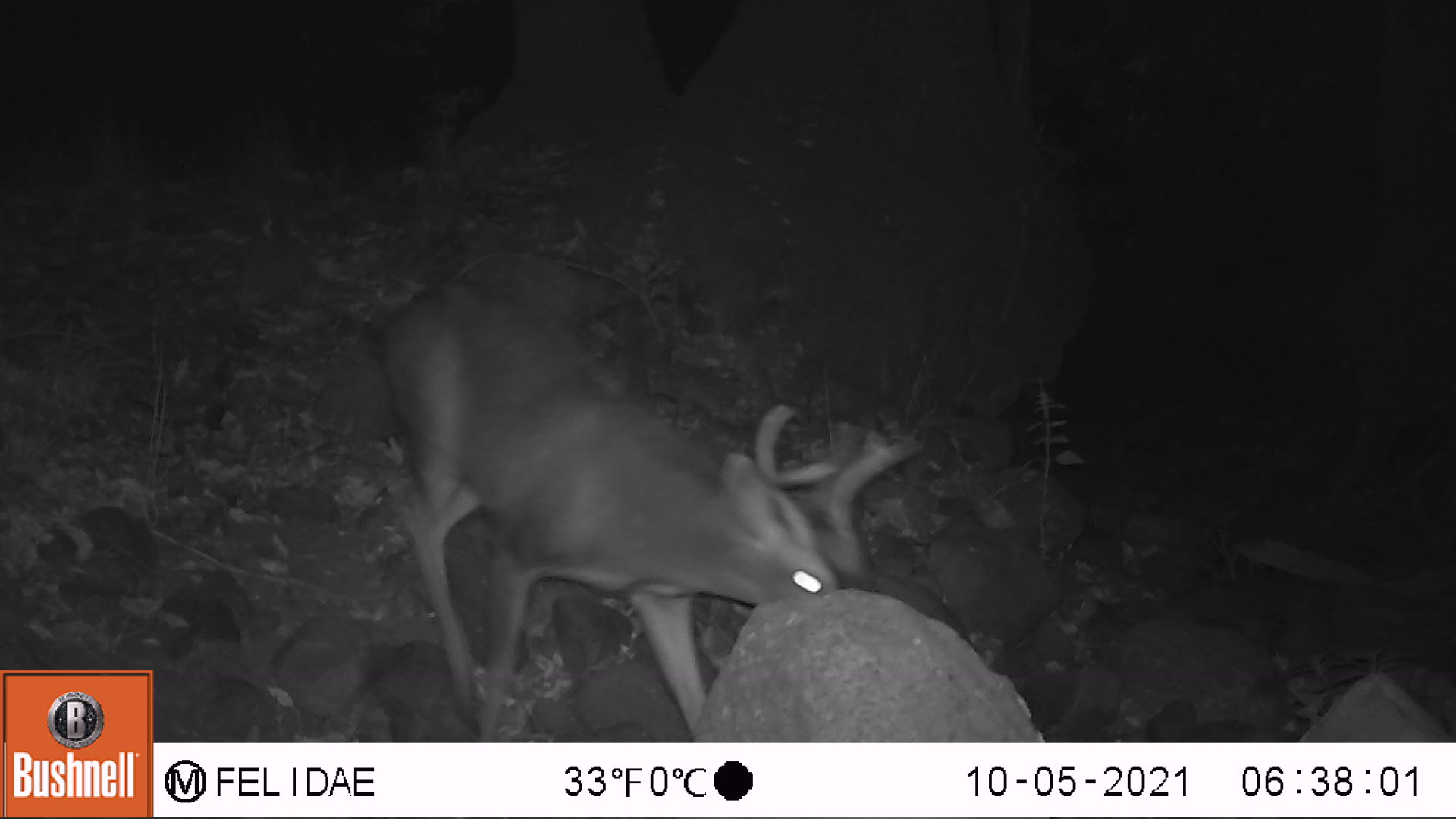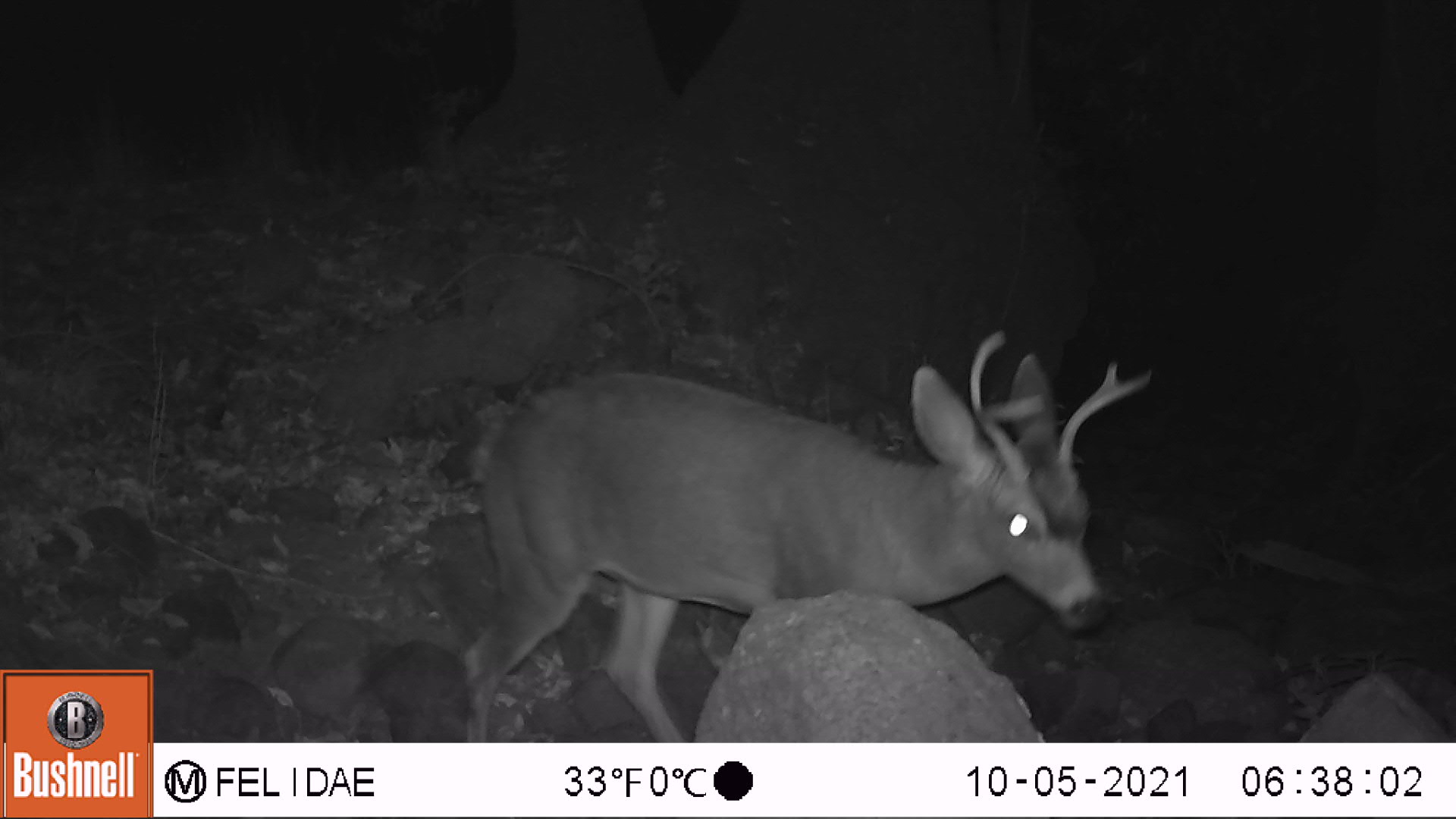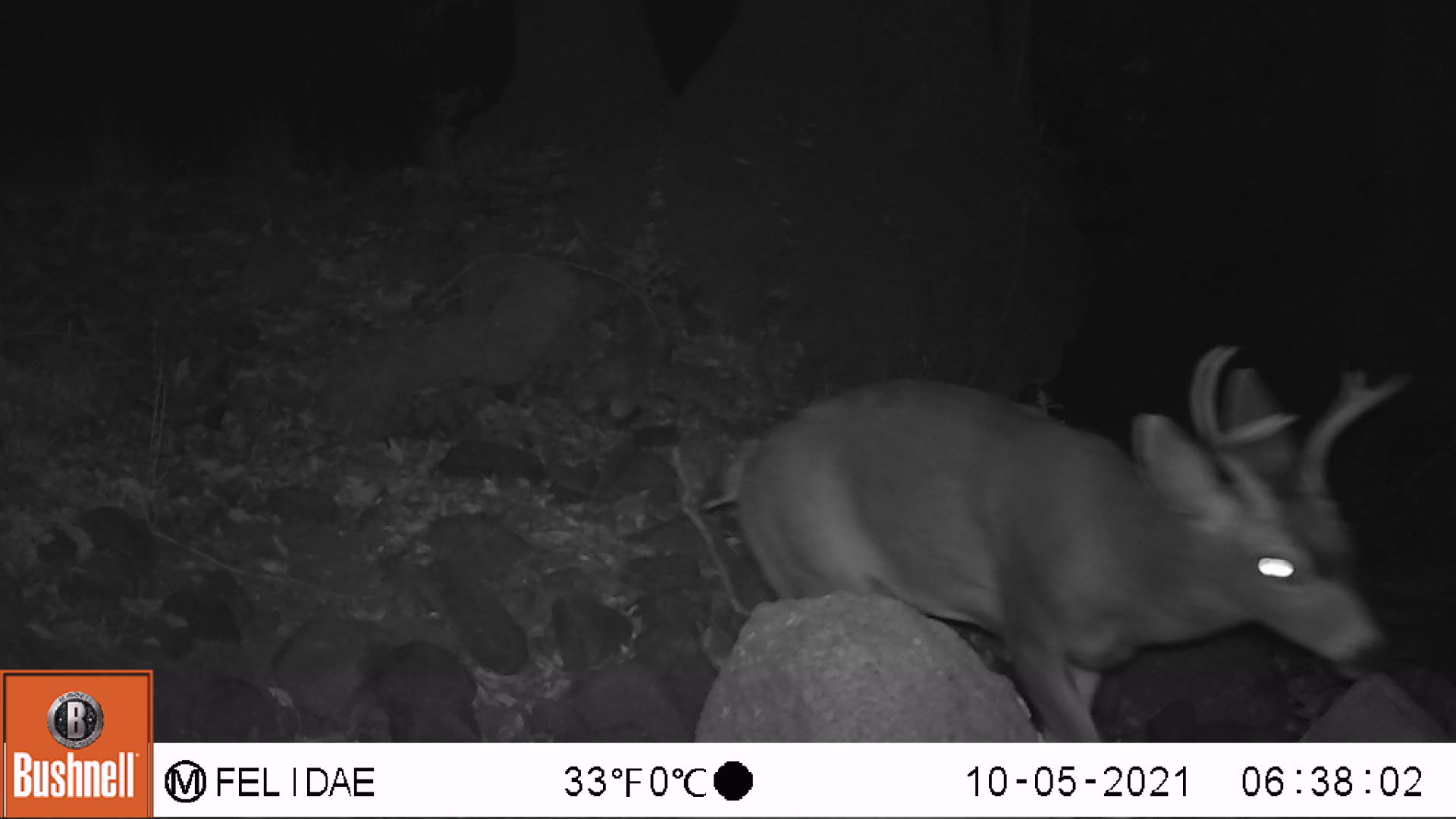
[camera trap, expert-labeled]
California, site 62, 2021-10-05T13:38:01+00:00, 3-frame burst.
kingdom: Animalia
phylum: Chordata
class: Mammalia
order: Artiodactyla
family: Cervidae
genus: Odocoileus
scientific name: Odocoileus hemionus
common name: mule deer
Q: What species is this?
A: Mule deer (Odocoileus hemionus).